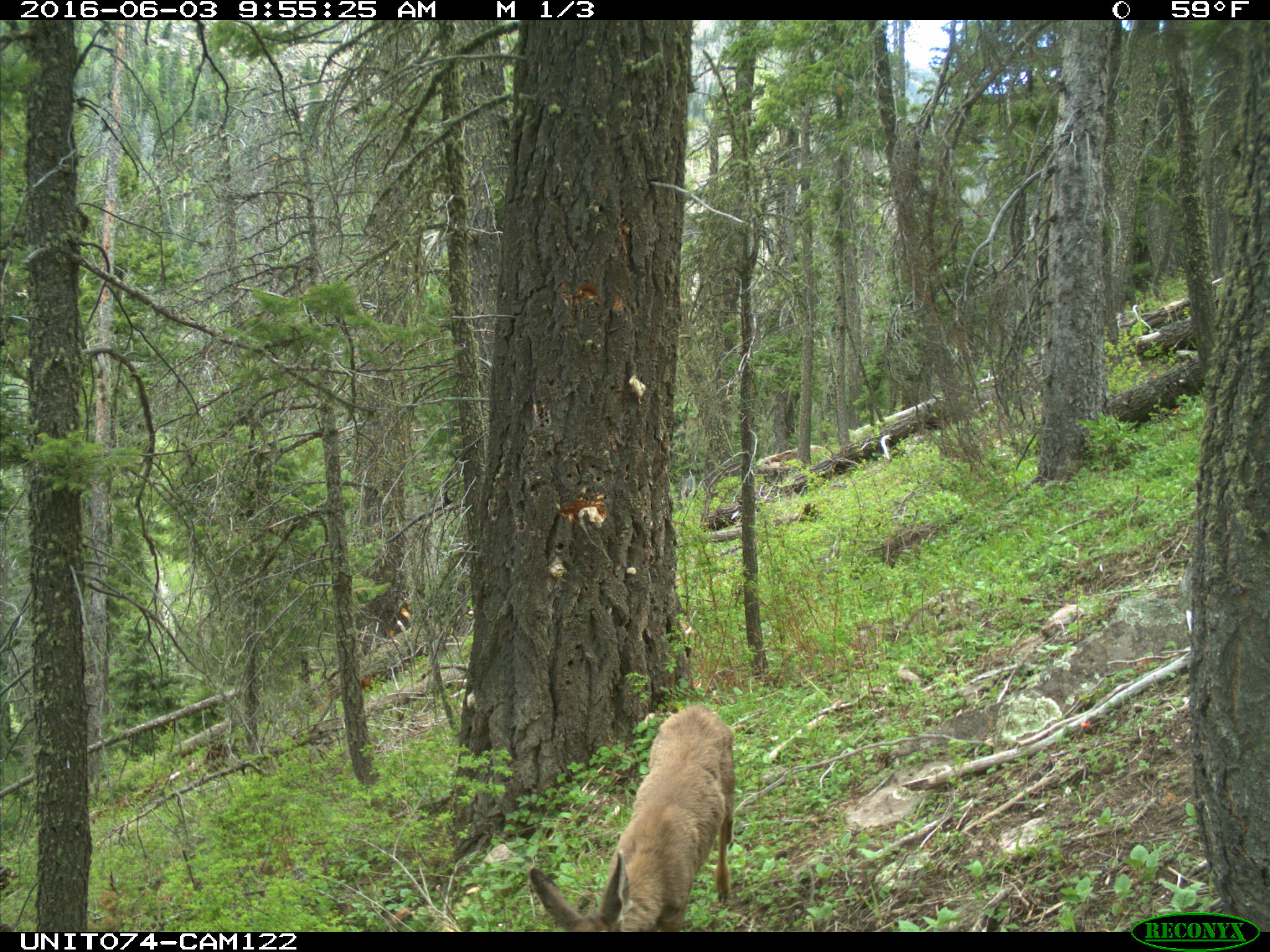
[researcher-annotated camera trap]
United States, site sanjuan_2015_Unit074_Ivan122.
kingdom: Animalia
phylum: Chordata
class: Mammalia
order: Artiodactyla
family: Cervidae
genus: Odocoileus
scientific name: Odocoileus hemionus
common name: mule deer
Odocoileus hemionus (mule deer).